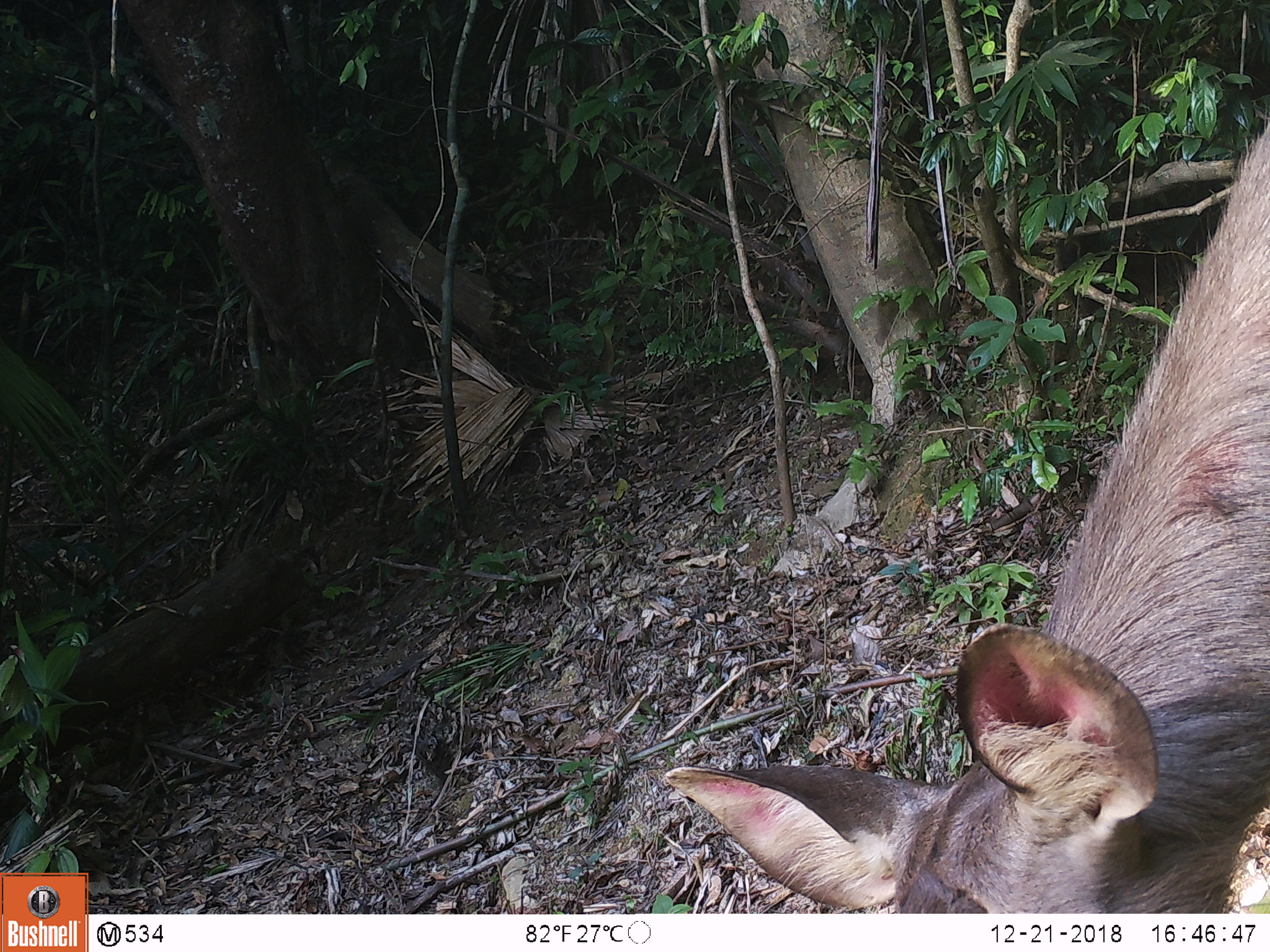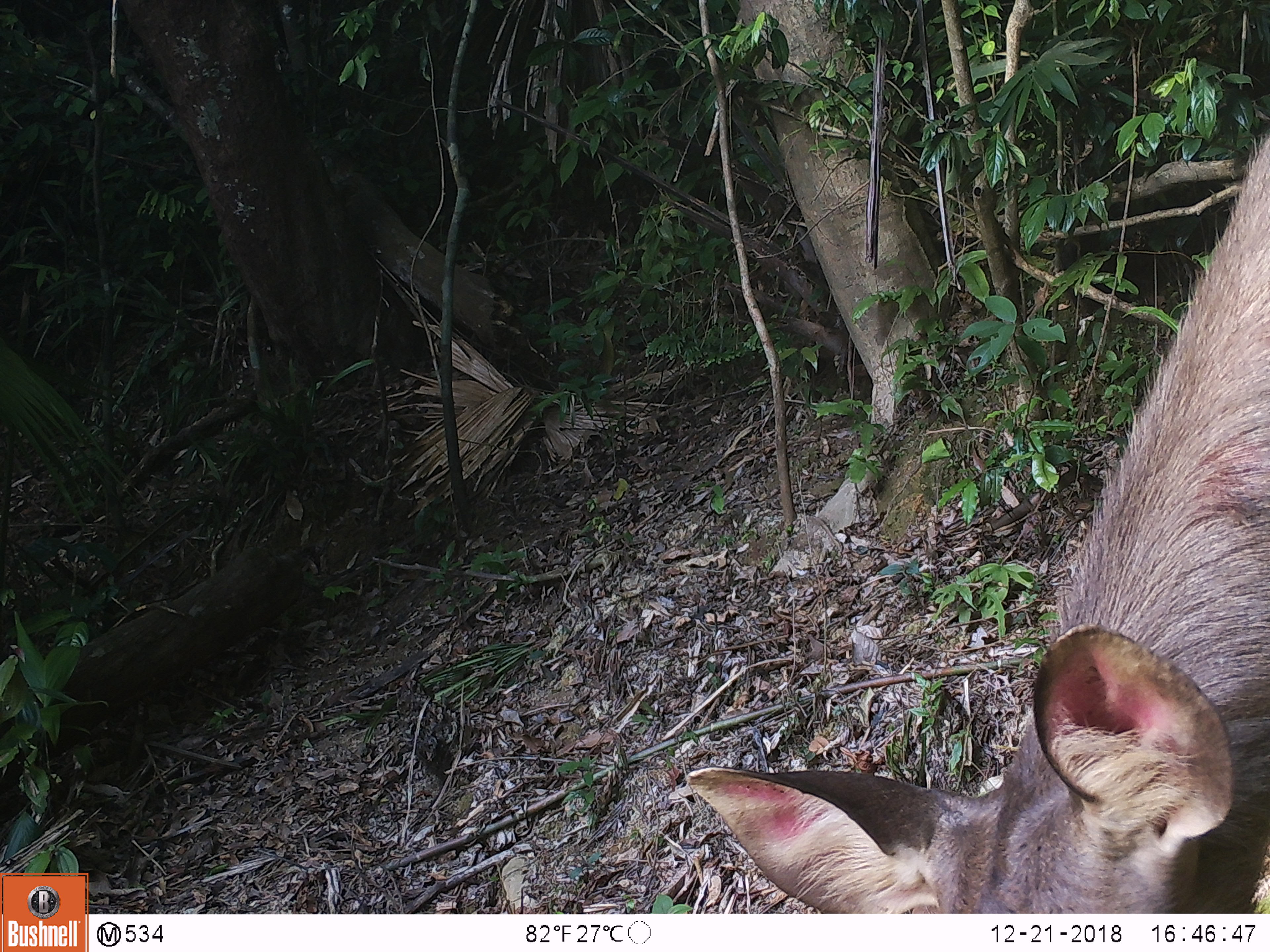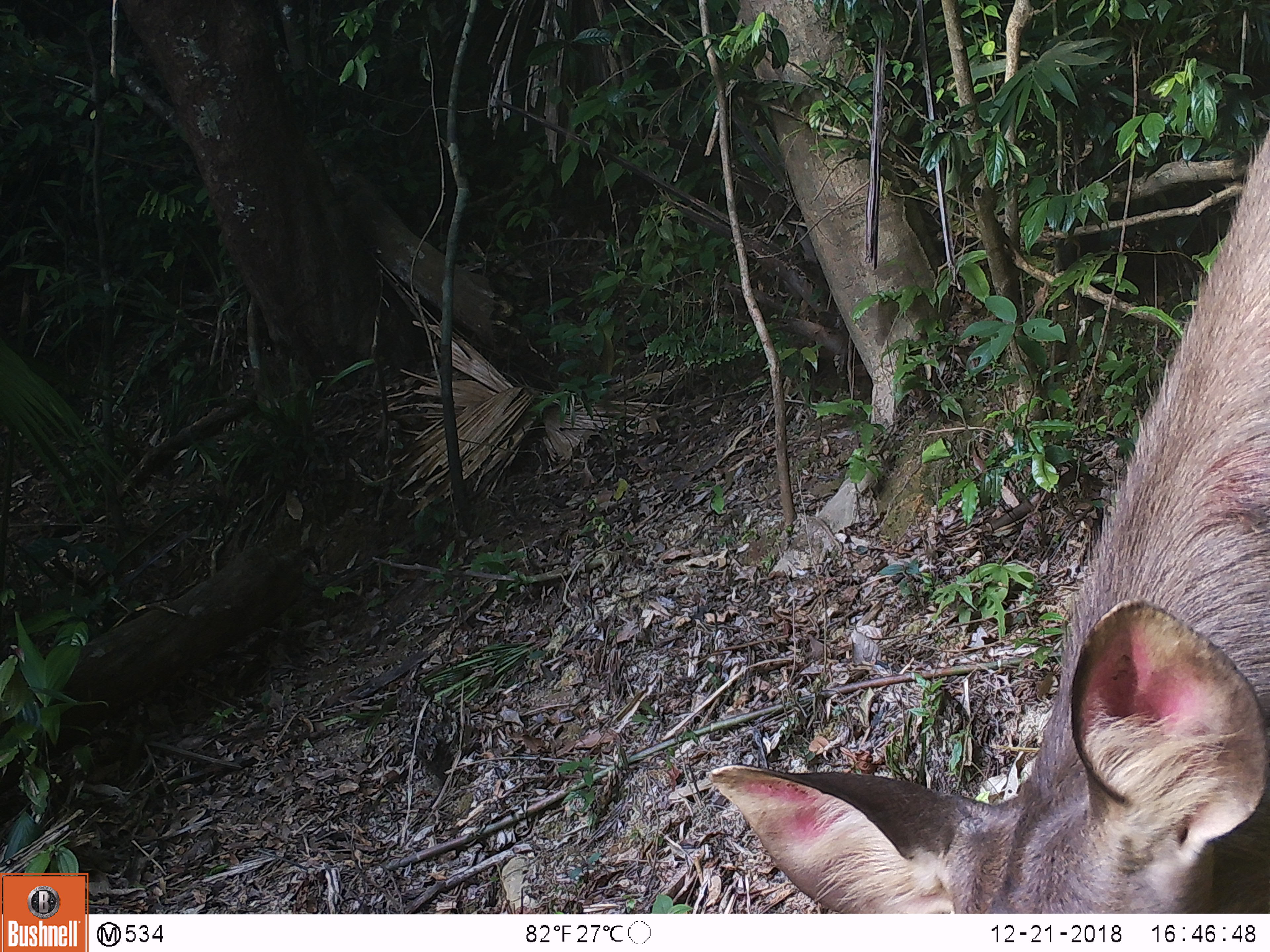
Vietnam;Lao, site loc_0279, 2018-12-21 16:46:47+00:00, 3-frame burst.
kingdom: Animalia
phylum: Chordata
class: Mammalia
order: Artiodactyla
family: Cervidae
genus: Rusa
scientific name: Rusa unicolor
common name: sambar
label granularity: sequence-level